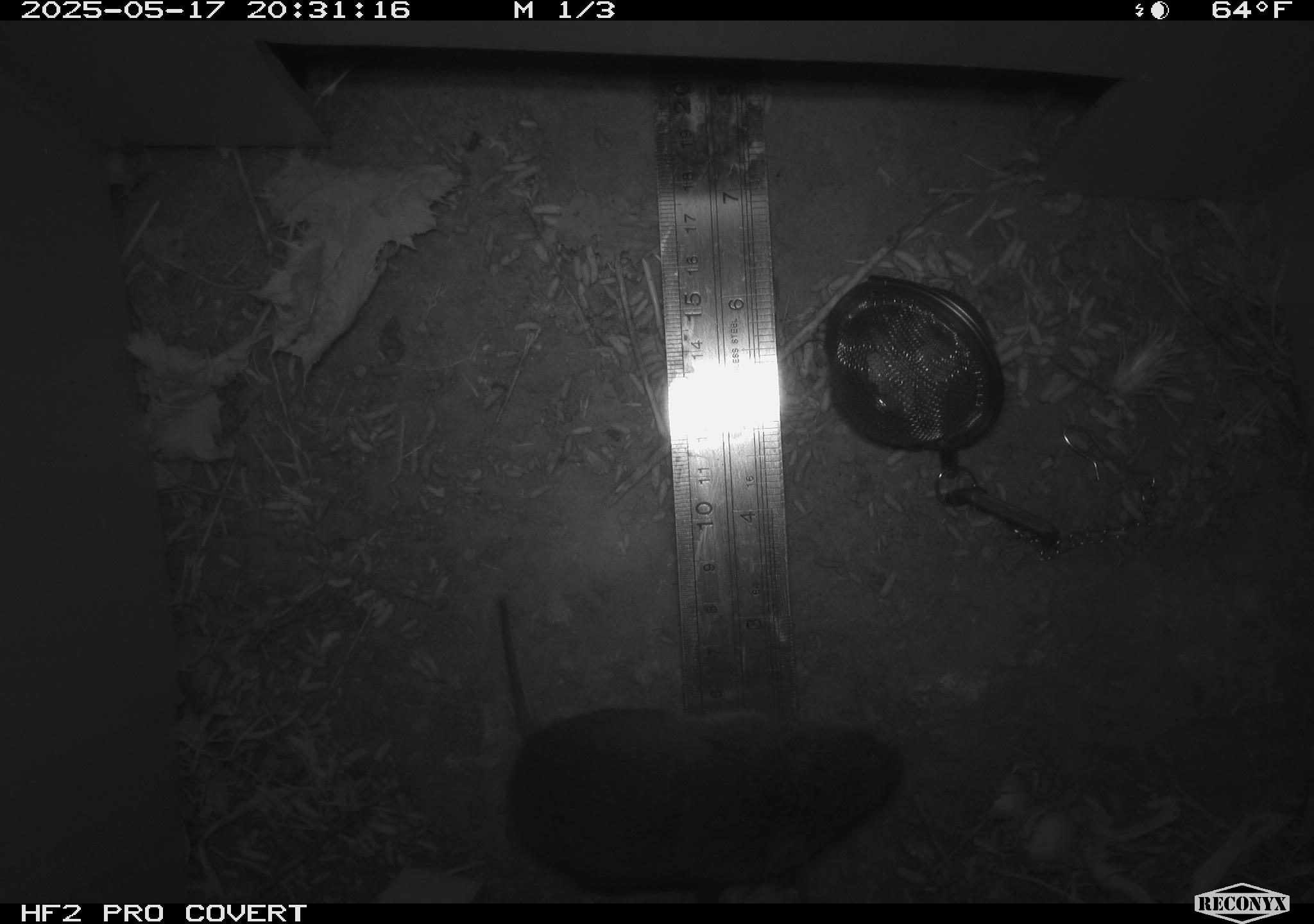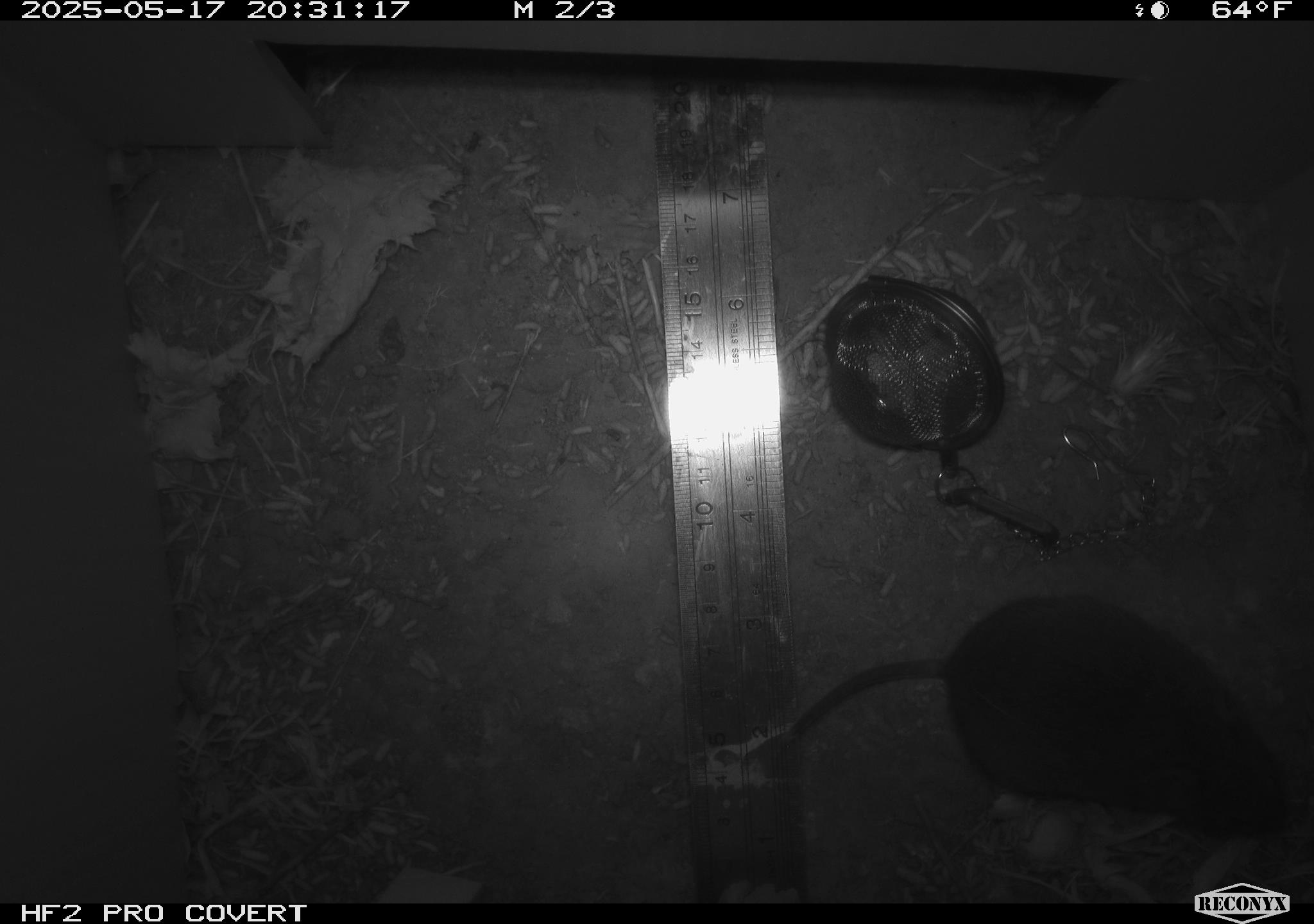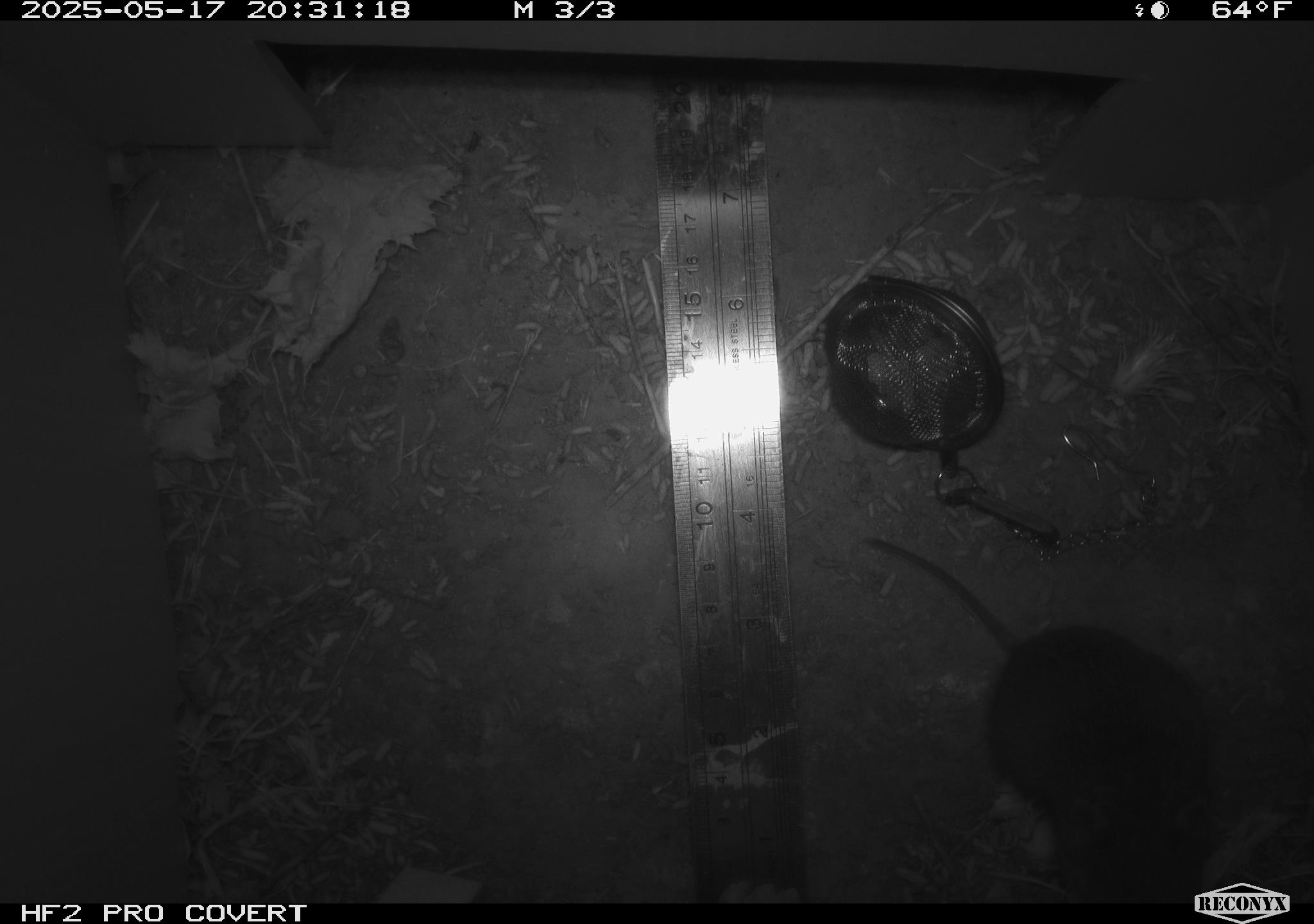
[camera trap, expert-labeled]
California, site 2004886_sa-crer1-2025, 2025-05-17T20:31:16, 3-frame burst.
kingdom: Animalia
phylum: Chordata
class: Mammalia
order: Rodentia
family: Cricetidae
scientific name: Arvicolinae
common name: voles, lemmings, and muskrats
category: arvicolinae subfamily